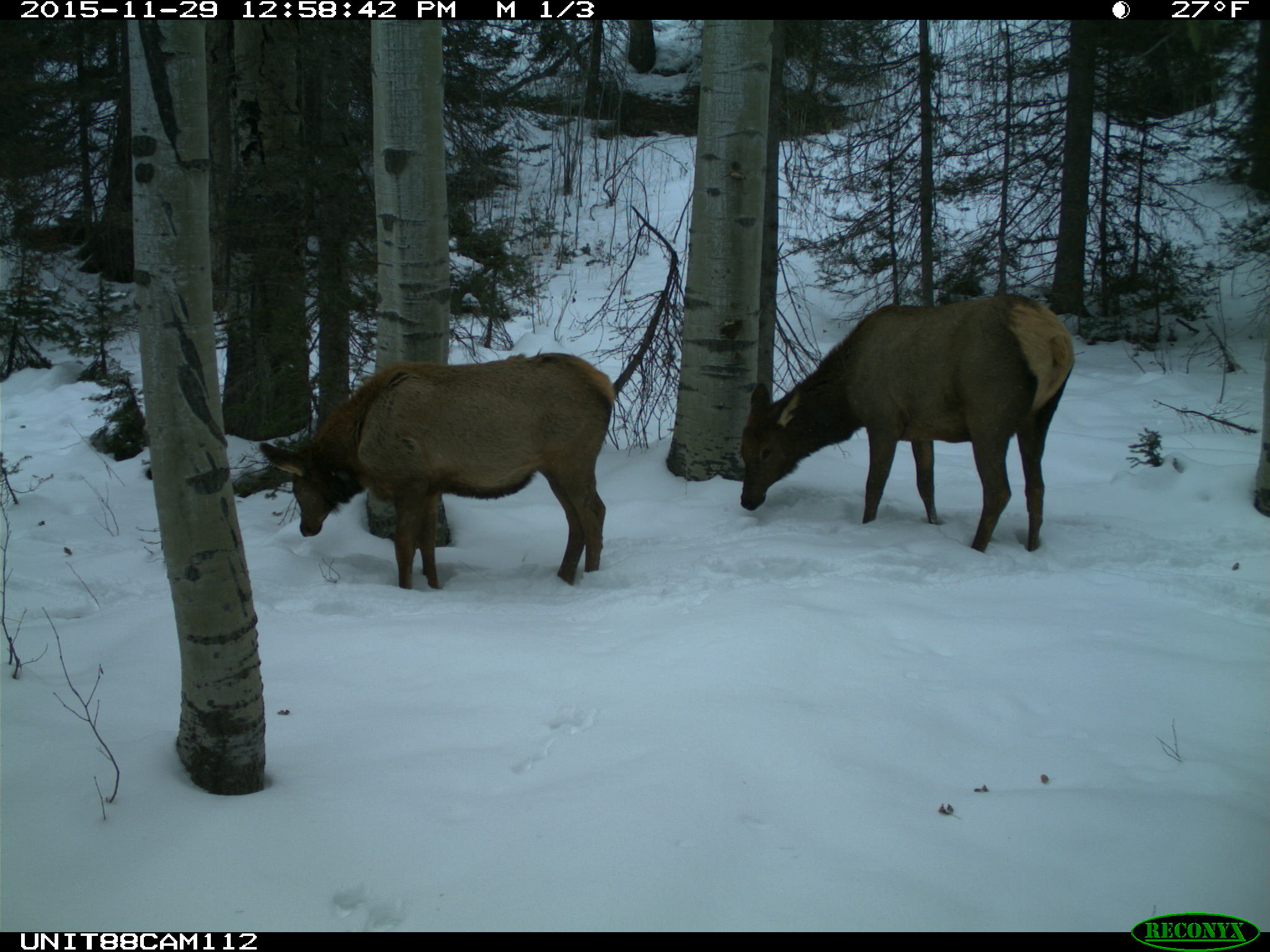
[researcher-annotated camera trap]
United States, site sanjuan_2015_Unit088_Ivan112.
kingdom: Animalia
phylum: Chordata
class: Mammalia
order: Artiodactyla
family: Cervidae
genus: Cervus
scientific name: Cervus elaphus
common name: red deer